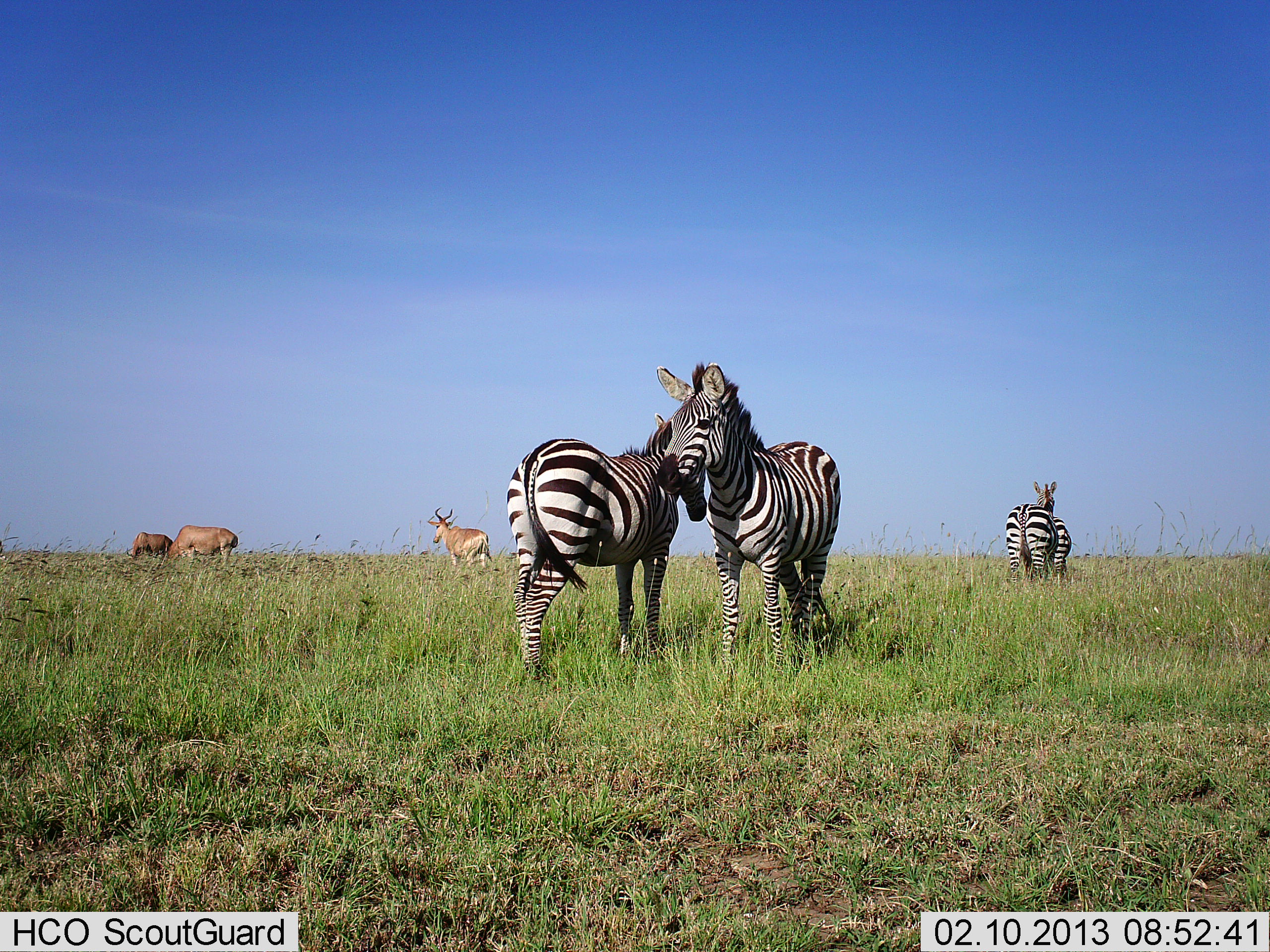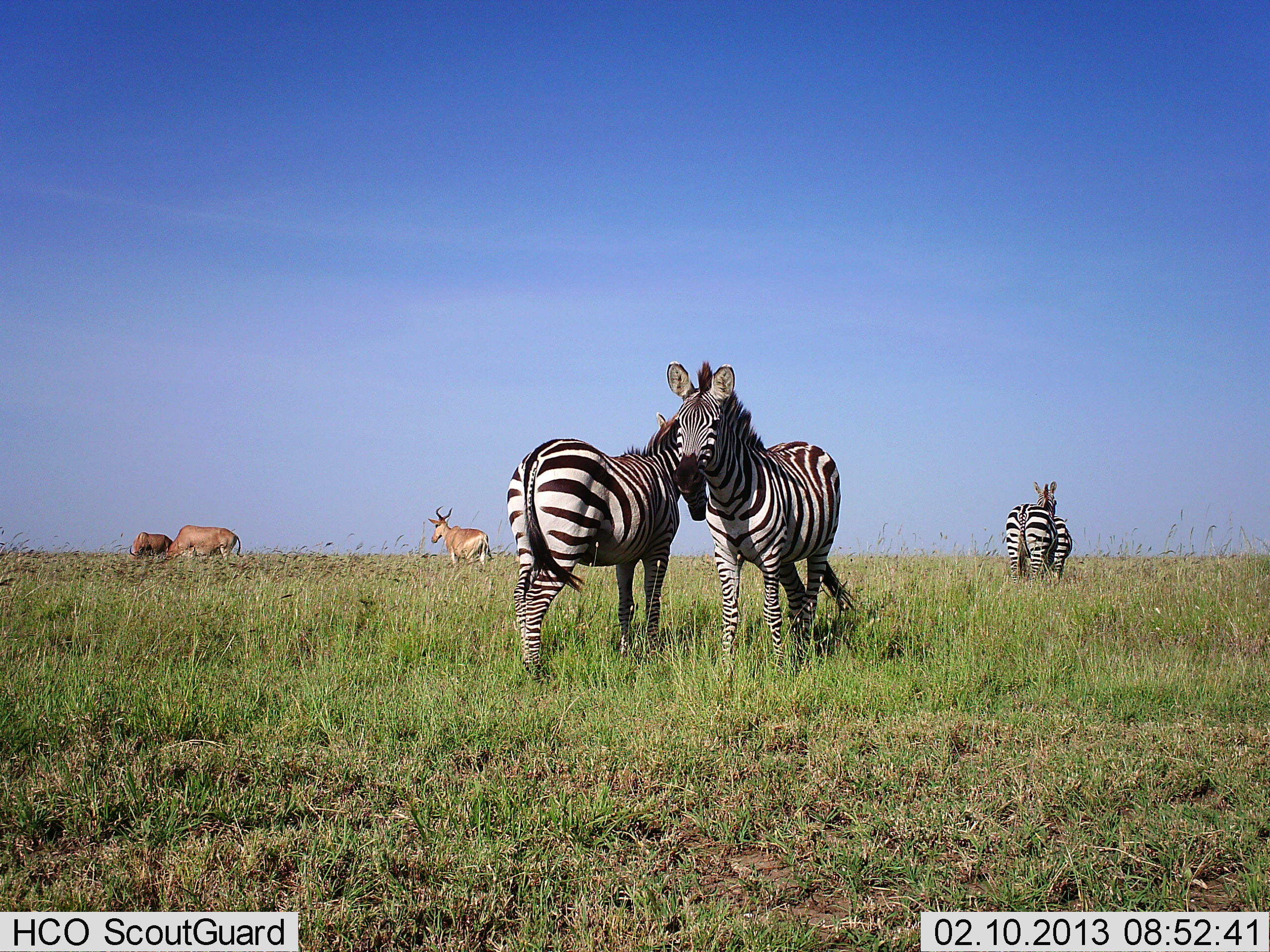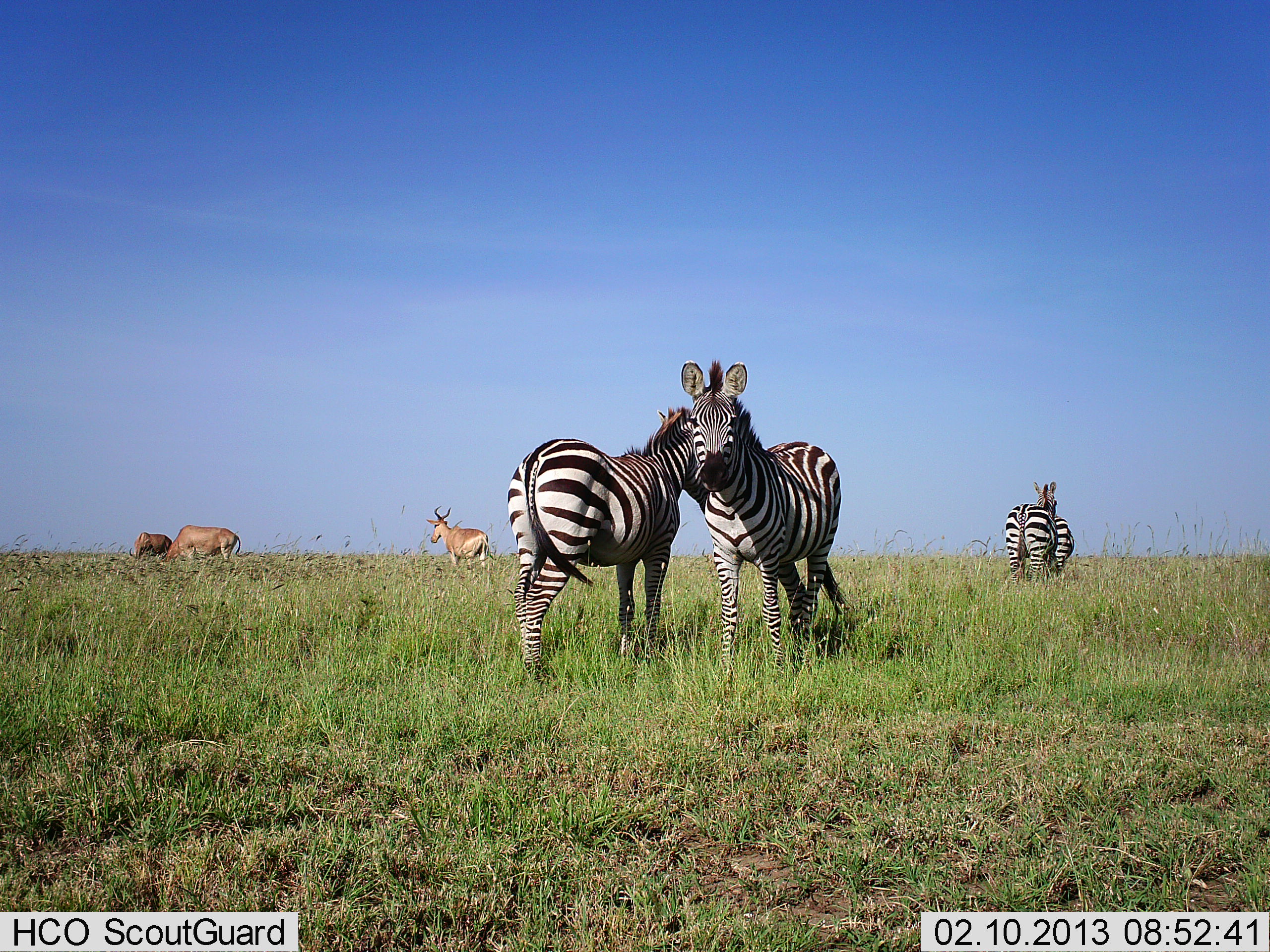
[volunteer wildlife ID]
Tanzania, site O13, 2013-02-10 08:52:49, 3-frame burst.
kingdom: Animalia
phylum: Chordata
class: Mammalia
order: Artiodactyla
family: Bovidae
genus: Alcelaphus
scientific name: Alcelaphus buselaphus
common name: hartebeest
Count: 3.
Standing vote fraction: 96%.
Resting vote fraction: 0%.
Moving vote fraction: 4%.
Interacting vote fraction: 0%.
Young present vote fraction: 0%.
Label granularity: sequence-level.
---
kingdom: Animalia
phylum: Chordata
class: Mammalia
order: Perissodactyla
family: Equidae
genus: Equus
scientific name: Equus quagga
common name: plains zebra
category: zebra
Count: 4.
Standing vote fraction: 90%.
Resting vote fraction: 0%.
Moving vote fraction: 0%.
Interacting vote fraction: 47%.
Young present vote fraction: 3%.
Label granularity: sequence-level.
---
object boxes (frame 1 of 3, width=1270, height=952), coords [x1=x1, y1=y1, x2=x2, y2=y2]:
animal: [x1=654, y1=359, x2=842, y2=673]; [x1=506, y1=413, x2=707, y2=687]; [x1=1005, y1=480, x2=1058, y2=591]; [x1=427, y1=506, x2=493, y2=572]; [x1=167, y1=525, x2=238, y2=565]; [x1=1053, y1=515, x2=1072, y2=585]; [x1=126, y1=532, x2=172, y2=559]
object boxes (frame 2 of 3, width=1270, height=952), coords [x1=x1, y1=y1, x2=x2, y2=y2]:
animal: [x1=654, y1=359, x2=861, y2=673]; [x1=507, y1=411, x2=709, y2=686]; [x1=1005, y1=480, x2=1058, y2=590]; [x1=427, y1=505, x2=494, y2=572]; [x1=165, y1=525, x2=243, y2=565]; [x1=1054, y1=517, x2=1073, y2=587]; [x1=128, y1=532, x2=175, y2=559]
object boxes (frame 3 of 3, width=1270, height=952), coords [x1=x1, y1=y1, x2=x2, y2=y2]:
animal: [x1=508, y1=405, x2=710, y2=683]; [x1=679, y1=358, x2=854, y2=668]; [x1=1005, y1=480, x2=1058, y2=590]; [x1=425, y1=505, x2=496, y2=573]; [x1=166, y1=525, x2=244, y2=565]; [x1=1055, y1=512, x2=1074, y2=583]; [x1=129, y1=532, x2=172, y2=559]